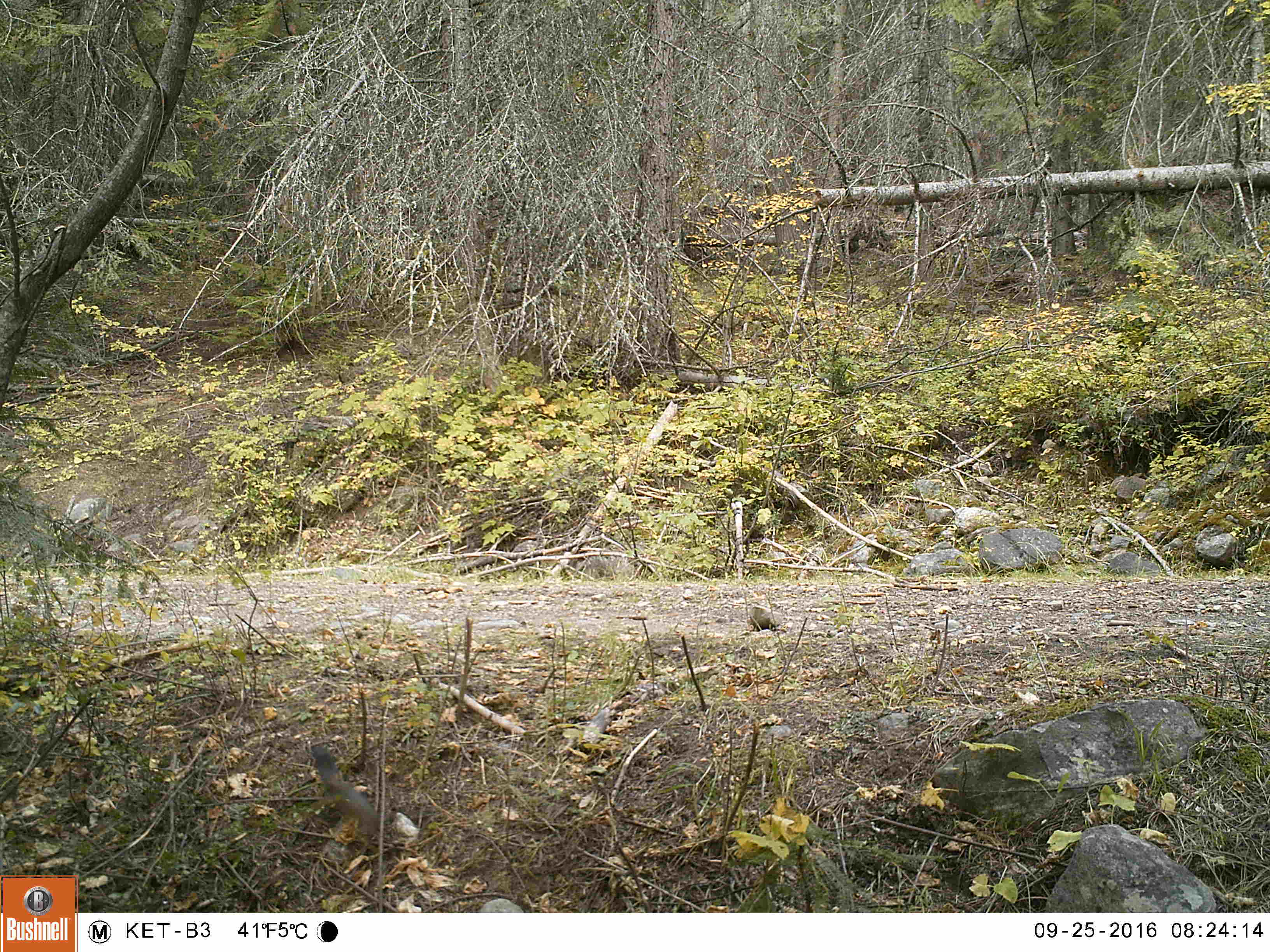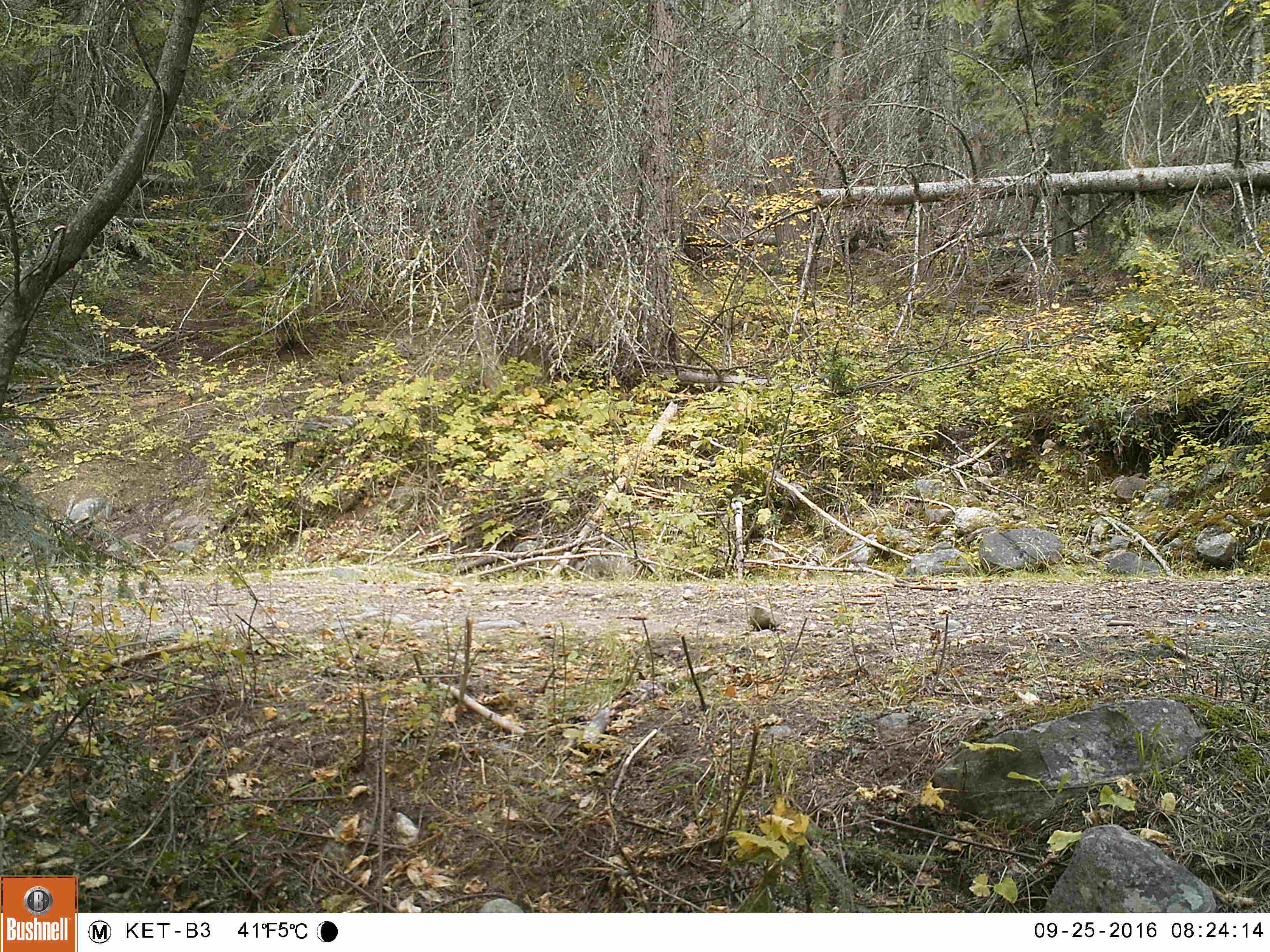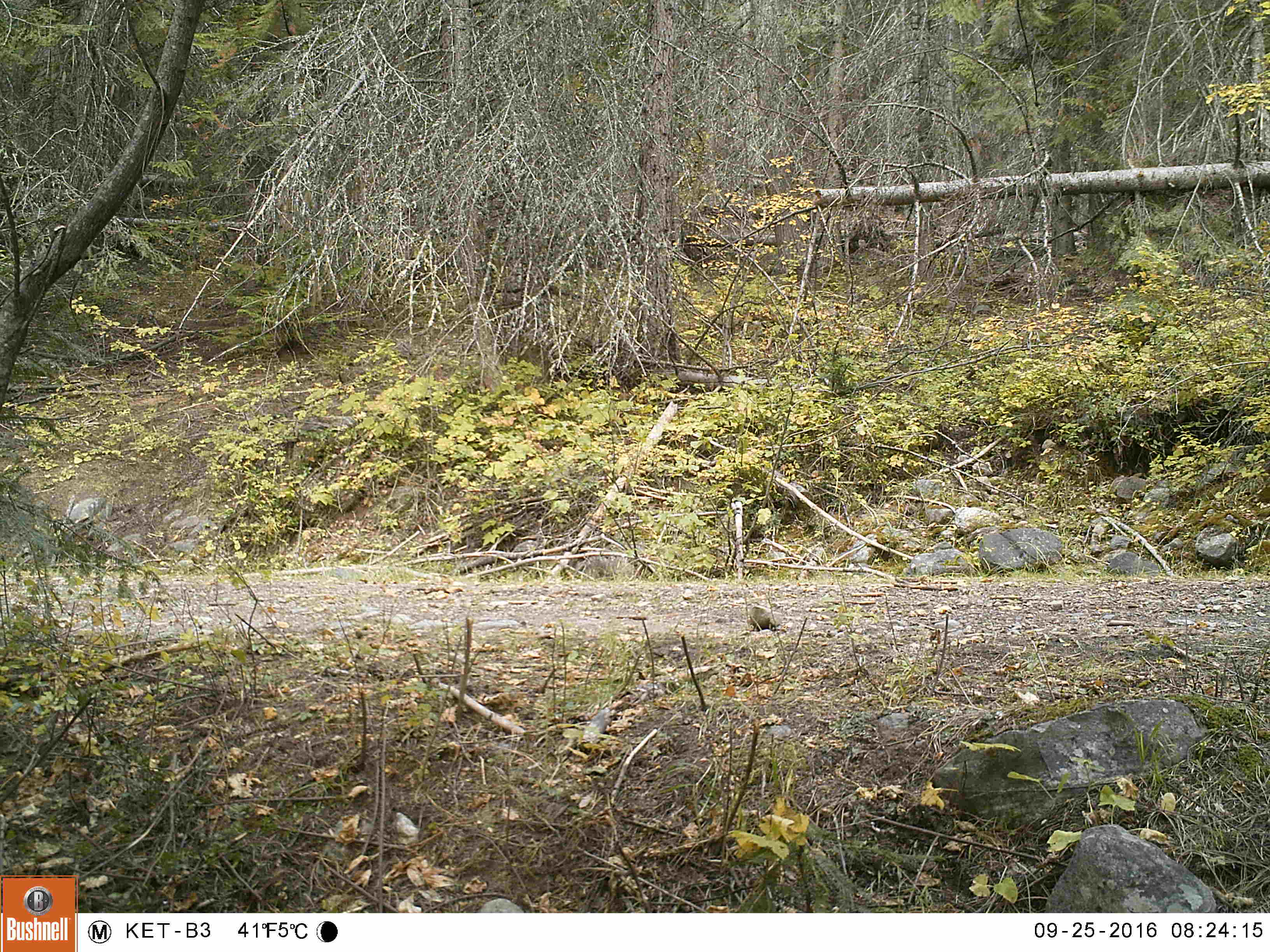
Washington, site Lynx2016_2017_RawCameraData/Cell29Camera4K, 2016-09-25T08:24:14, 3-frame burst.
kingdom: Animalia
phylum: Chordata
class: Mammalia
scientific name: Mammalia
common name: small mammal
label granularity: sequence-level